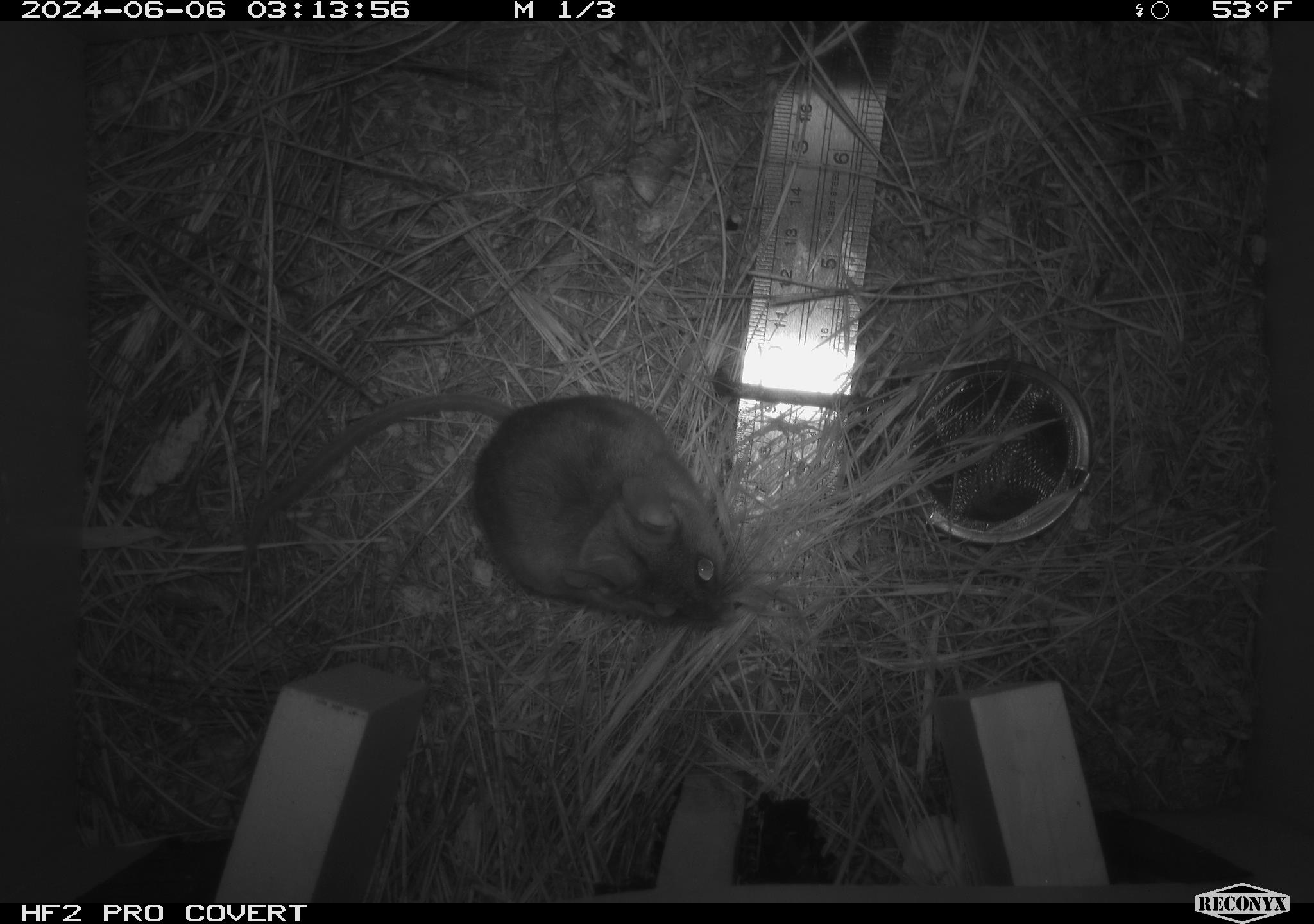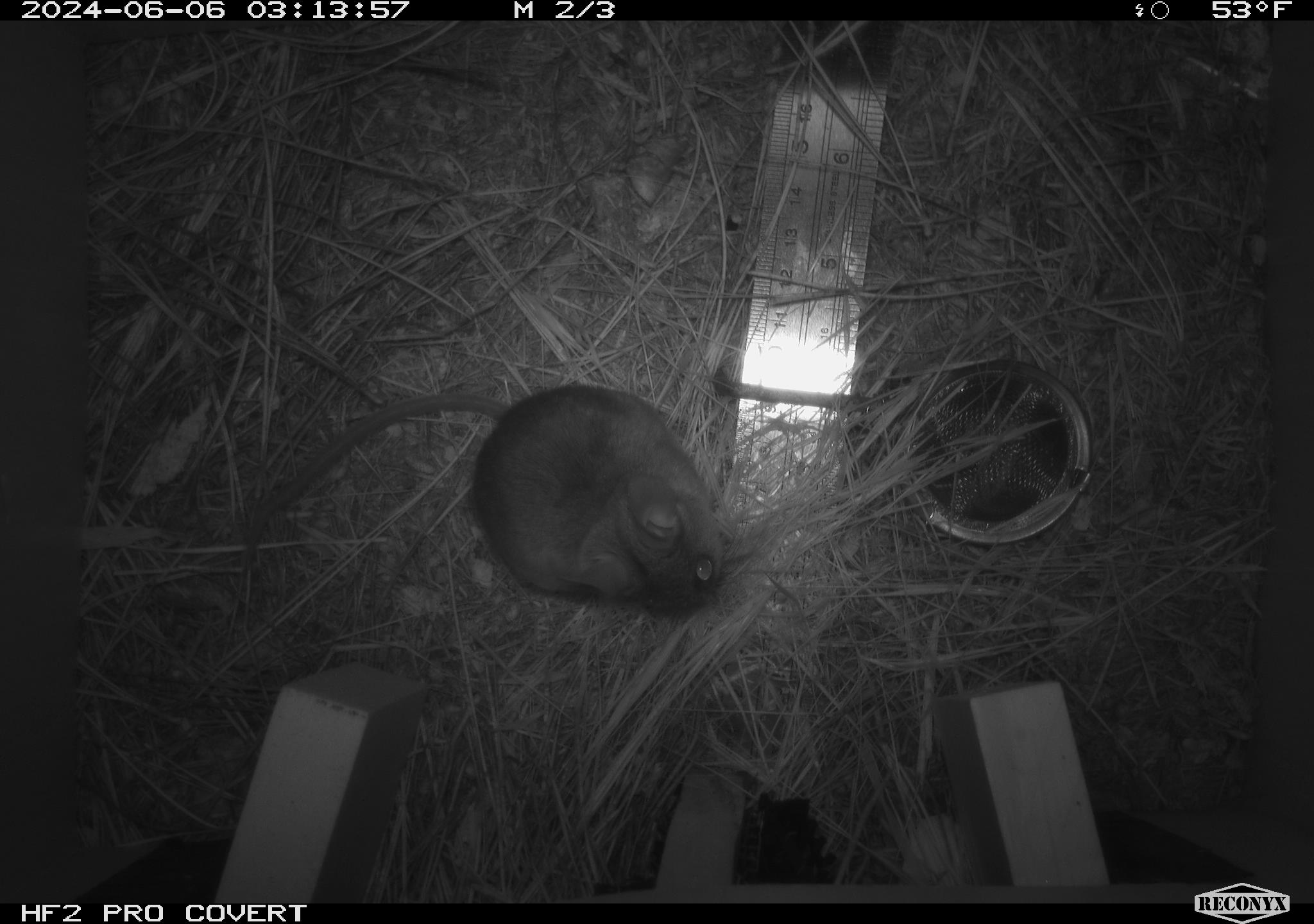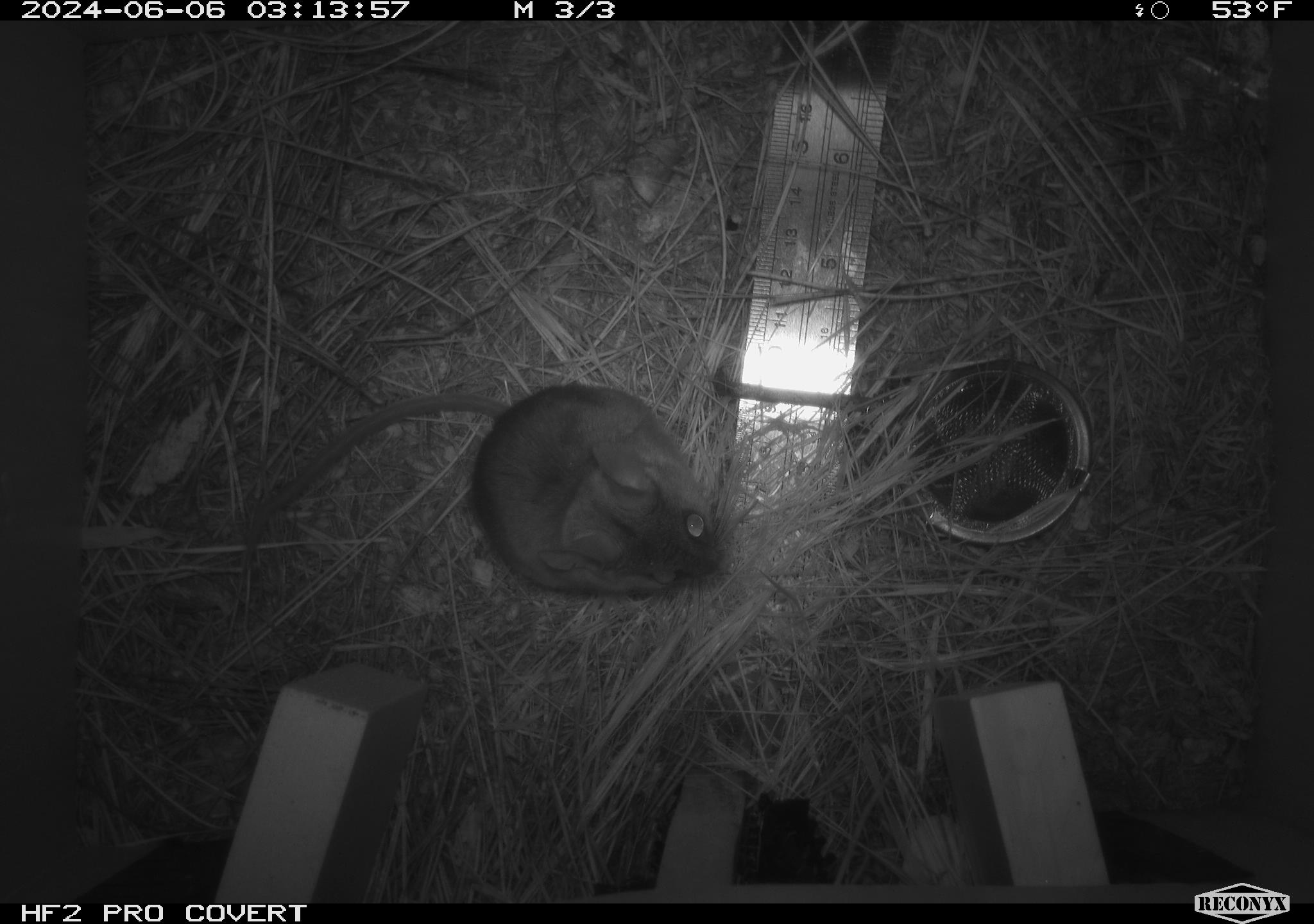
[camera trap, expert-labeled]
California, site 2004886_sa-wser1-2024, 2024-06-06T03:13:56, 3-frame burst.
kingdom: Animalia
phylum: Chordata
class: Mammalia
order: Rodentia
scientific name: Rodentia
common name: mouse species